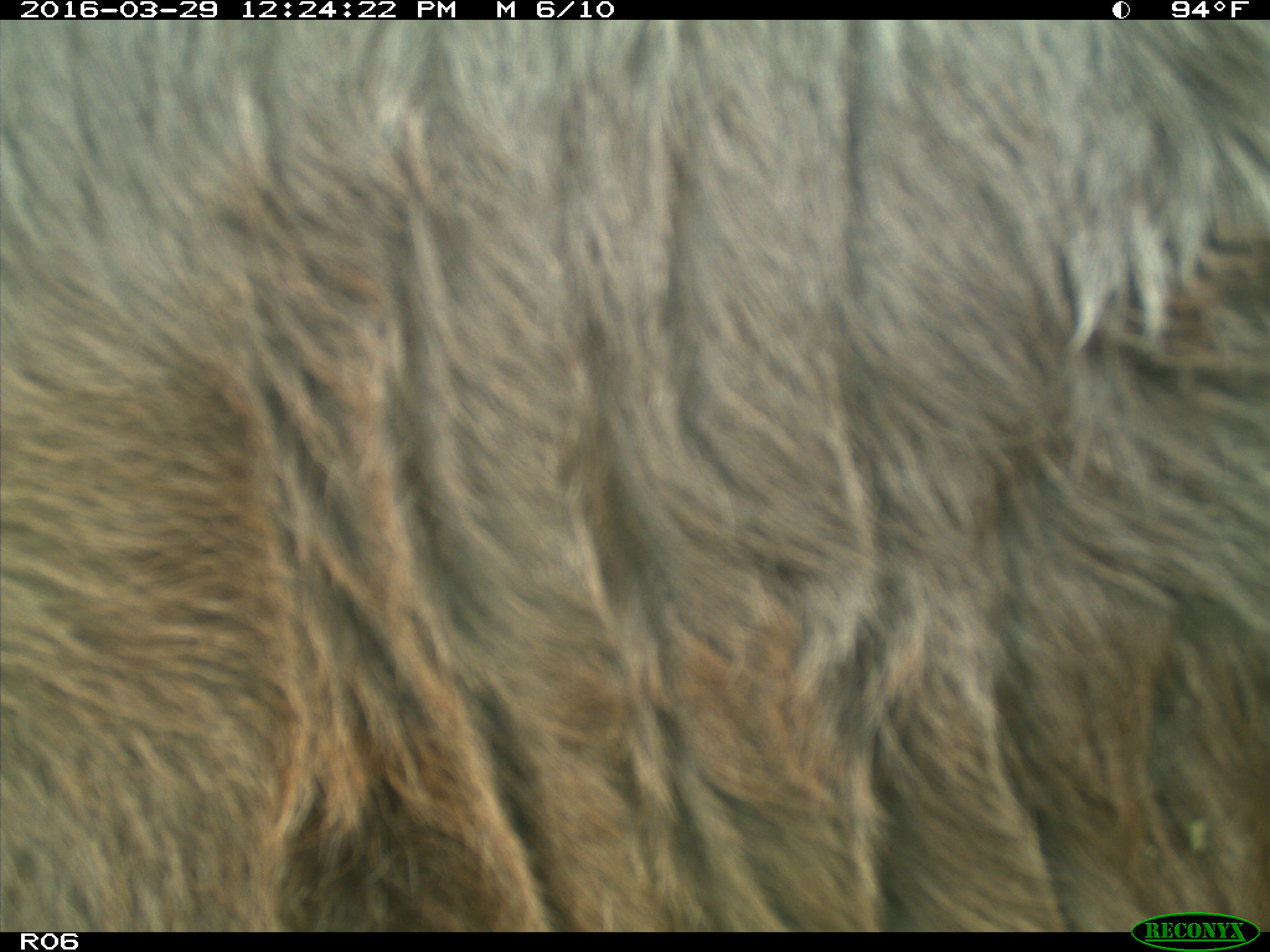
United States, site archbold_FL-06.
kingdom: Animalia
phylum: Chordata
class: Mammalia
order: Artiodactyla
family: Bovidae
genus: Bos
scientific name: Bos taurus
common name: domestic cow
Bos taurus (domestic cow).